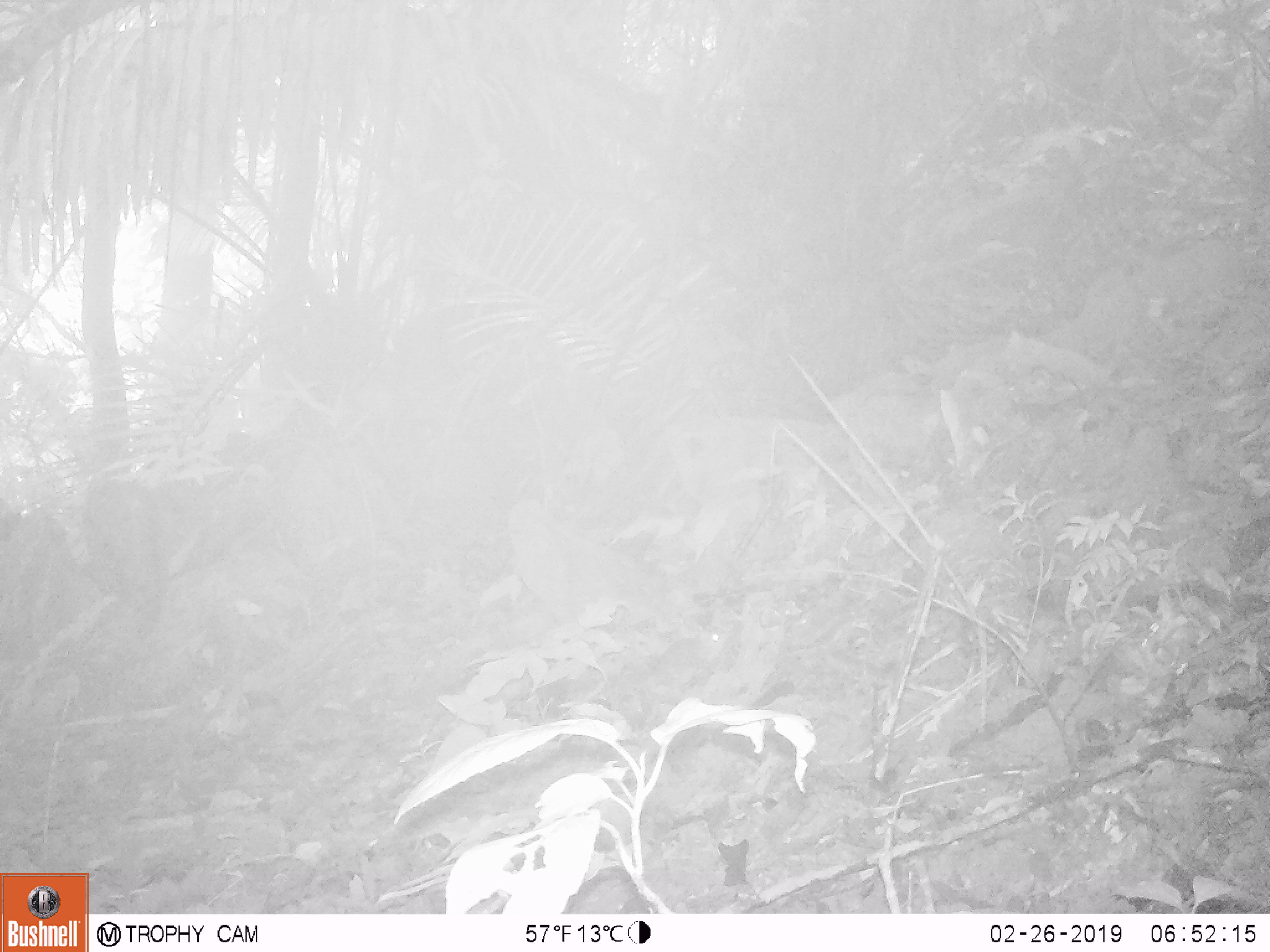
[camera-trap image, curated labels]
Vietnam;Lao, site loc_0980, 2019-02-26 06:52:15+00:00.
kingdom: Animalia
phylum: Chordata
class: Mammalia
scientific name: Mammalia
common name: mammal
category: unidentified small mammal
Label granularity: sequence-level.